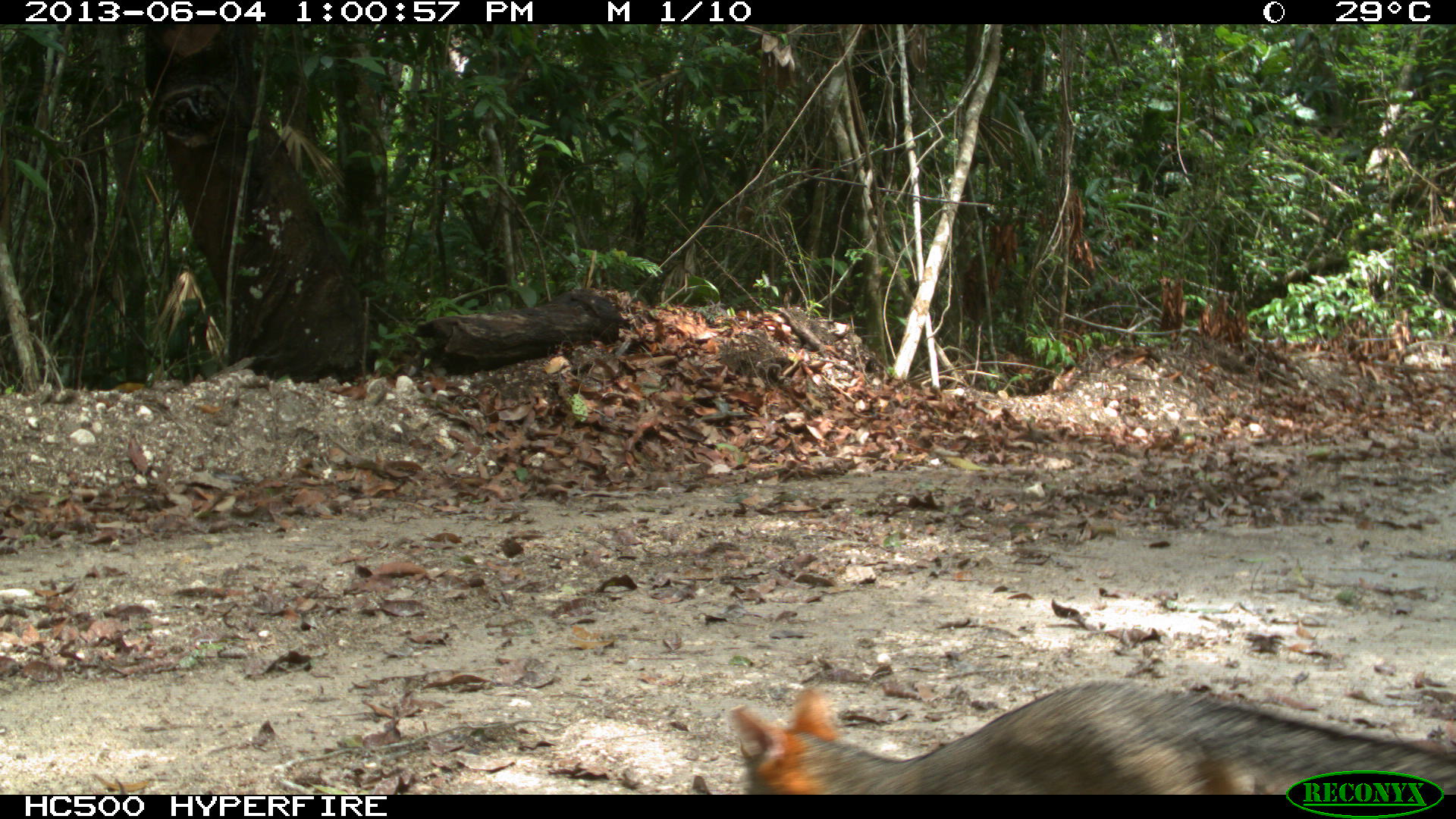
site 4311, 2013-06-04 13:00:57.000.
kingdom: Animalia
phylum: Chordata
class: Mammalia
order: Carnivora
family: Canidae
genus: Urocyon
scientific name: Urocyon cinereoargenteus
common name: gray fox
Urocyon cinereoargenteus (gray fox), count 1.